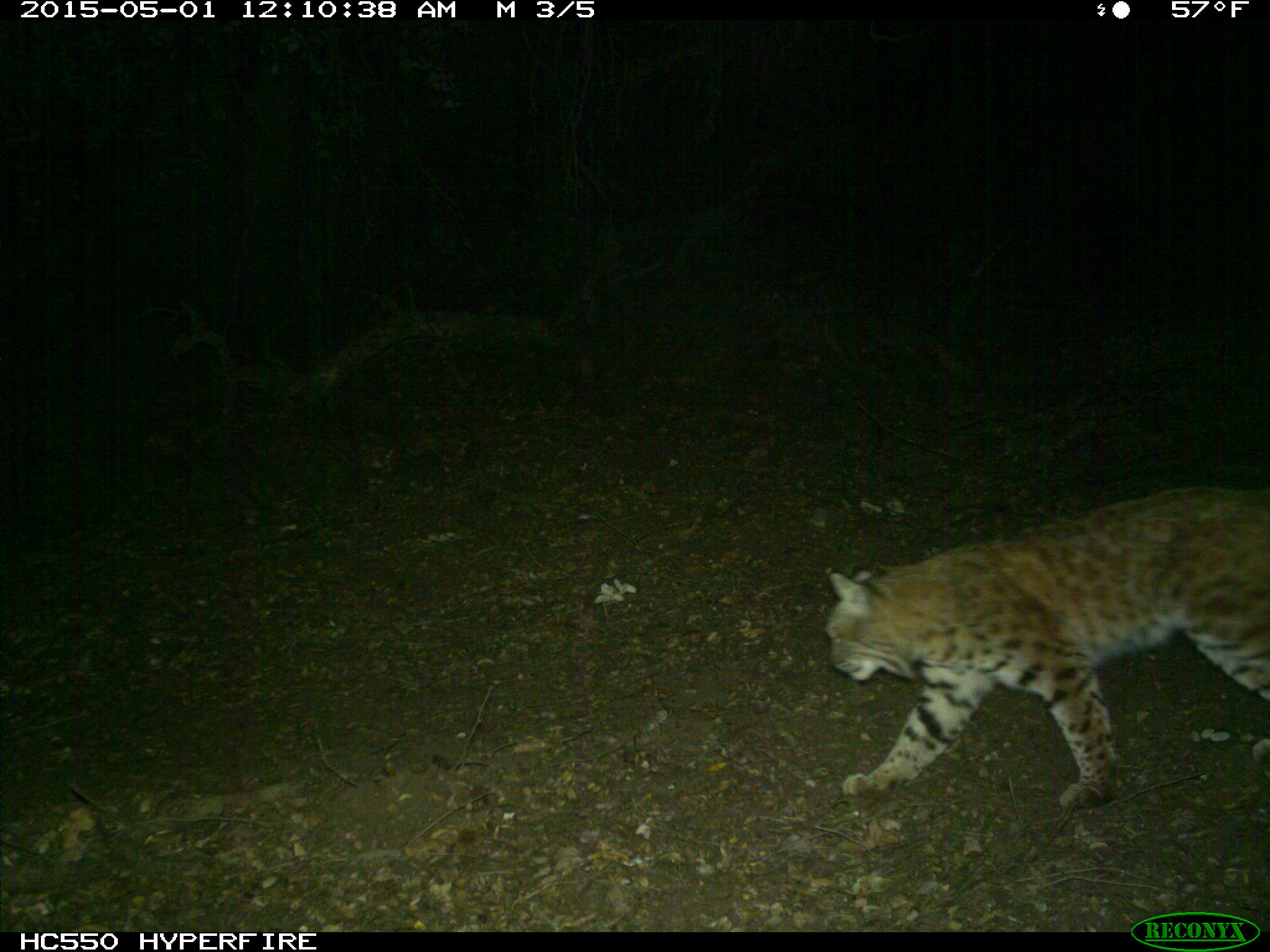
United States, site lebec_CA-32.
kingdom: Animalia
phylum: Chordata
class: Mammalia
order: Carnivora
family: Felidae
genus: Lynx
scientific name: Lynx rufus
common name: bobcat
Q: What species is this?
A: Lynx rufus (bobcat).